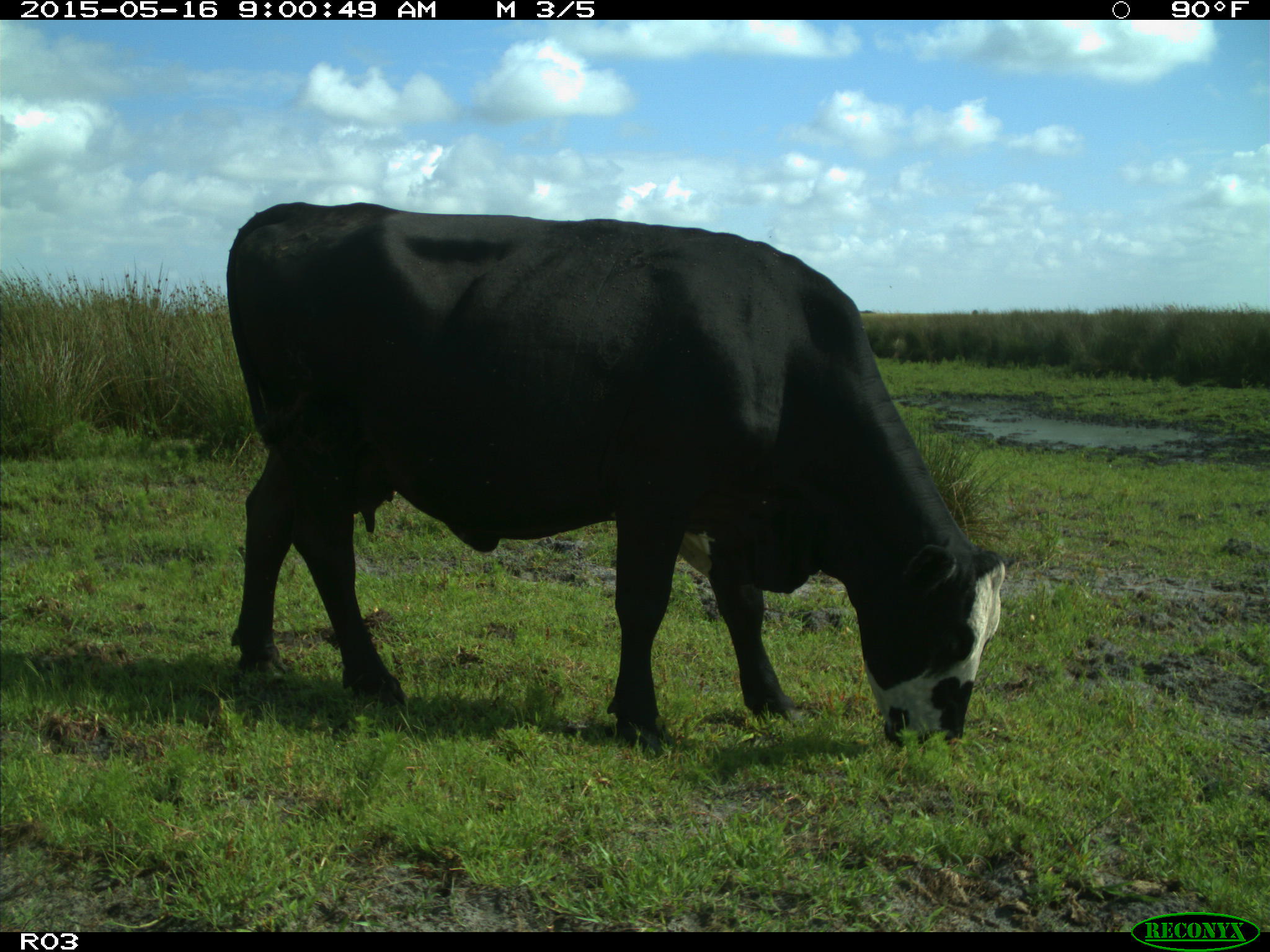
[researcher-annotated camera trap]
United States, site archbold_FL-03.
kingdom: Animalia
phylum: Chordata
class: Mammalia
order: Artiodactyla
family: Bovidae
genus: Bos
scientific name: Bos taurus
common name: domestic cow